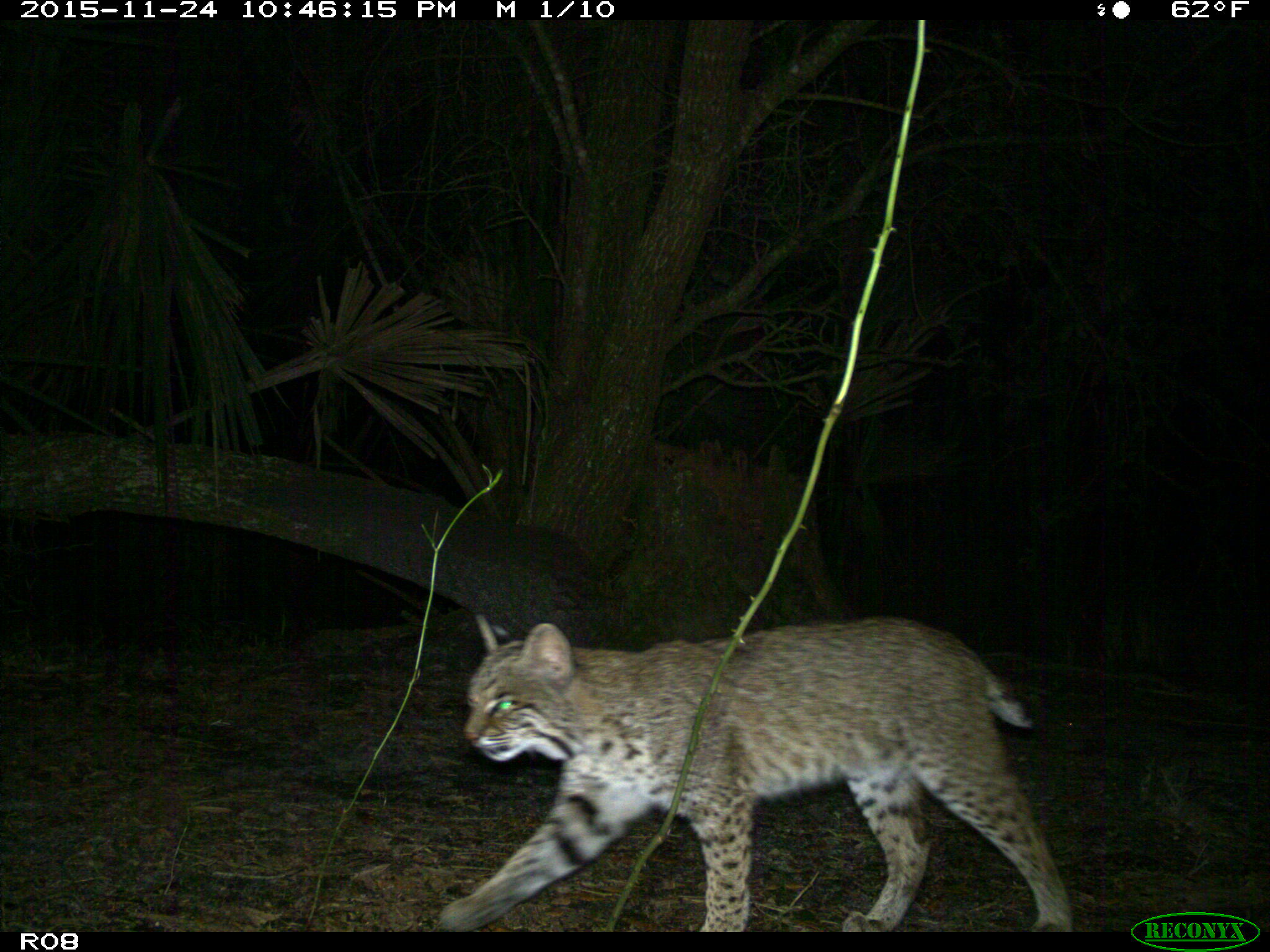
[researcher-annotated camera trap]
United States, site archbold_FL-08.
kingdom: Animalia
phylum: Chordata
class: Mammalia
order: Carnivora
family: Felidae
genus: Lynx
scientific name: Lynx rufus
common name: bobcat